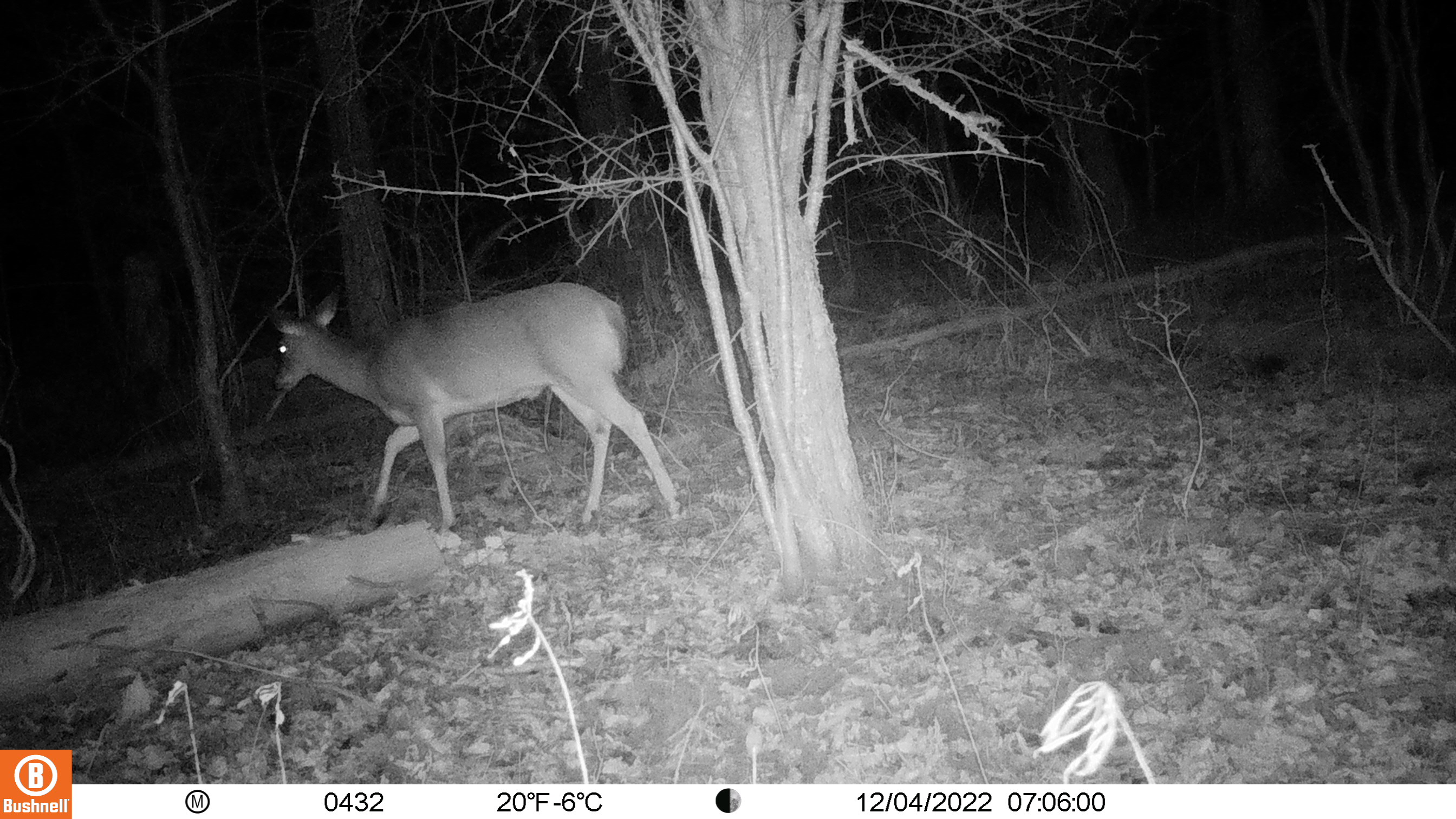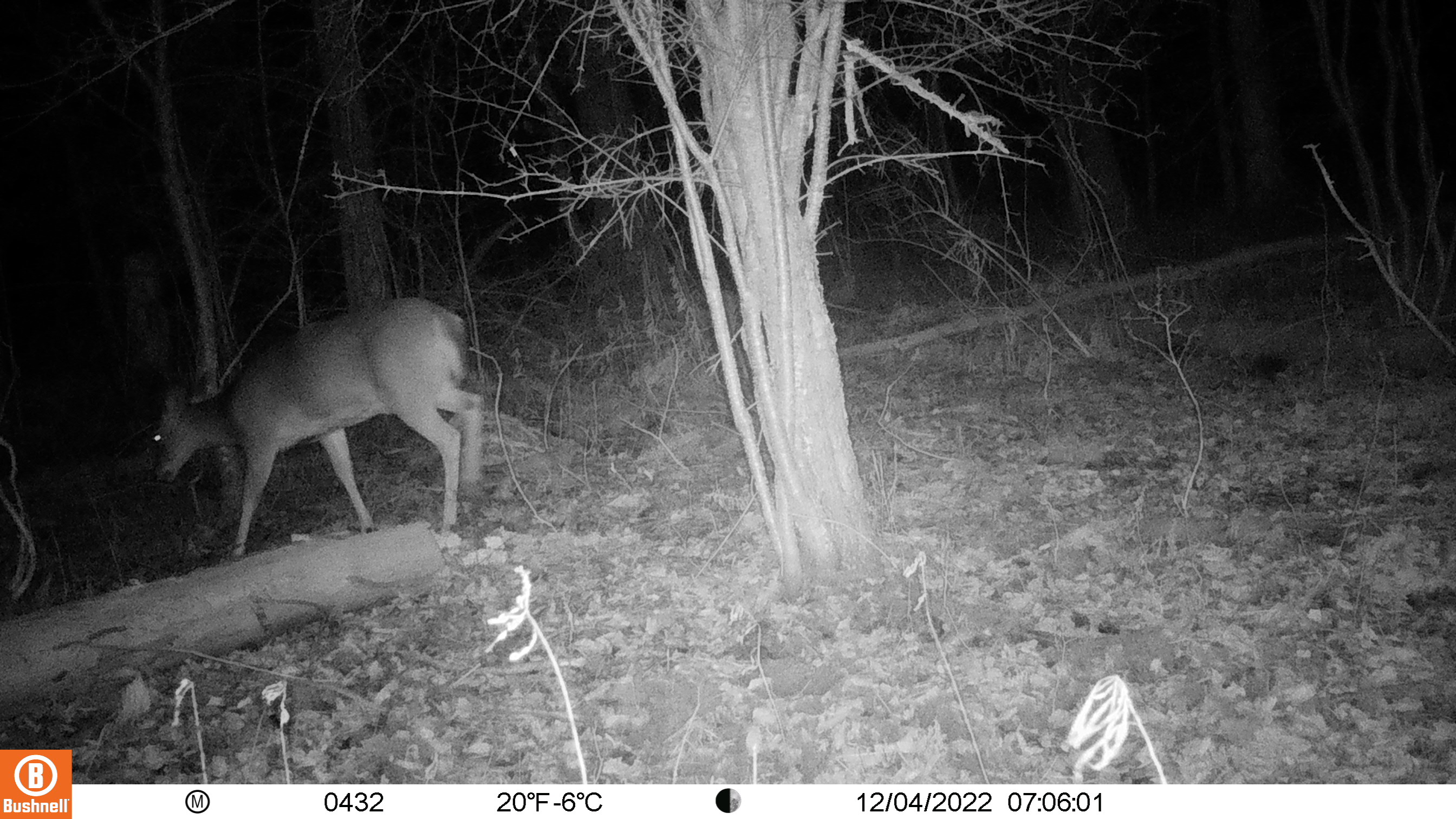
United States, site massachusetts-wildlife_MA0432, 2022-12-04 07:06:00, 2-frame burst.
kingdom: Animalia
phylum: Chordata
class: Mammalia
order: Artiodactyla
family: Cervidae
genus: Odocoileus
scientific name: Odocoileus virginianus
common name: white-tailed deer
White-tailed deer (Odocoileus virginianus).